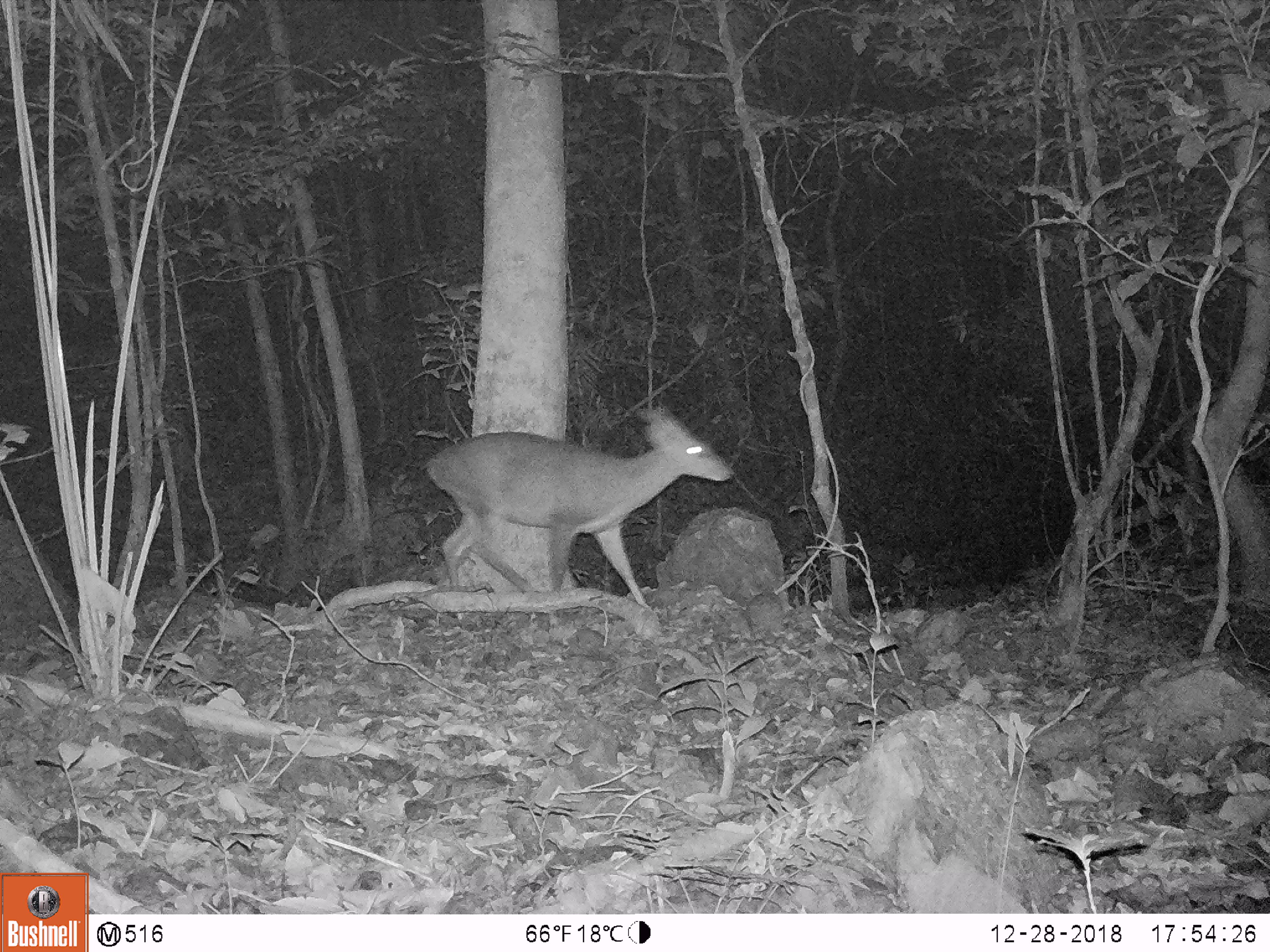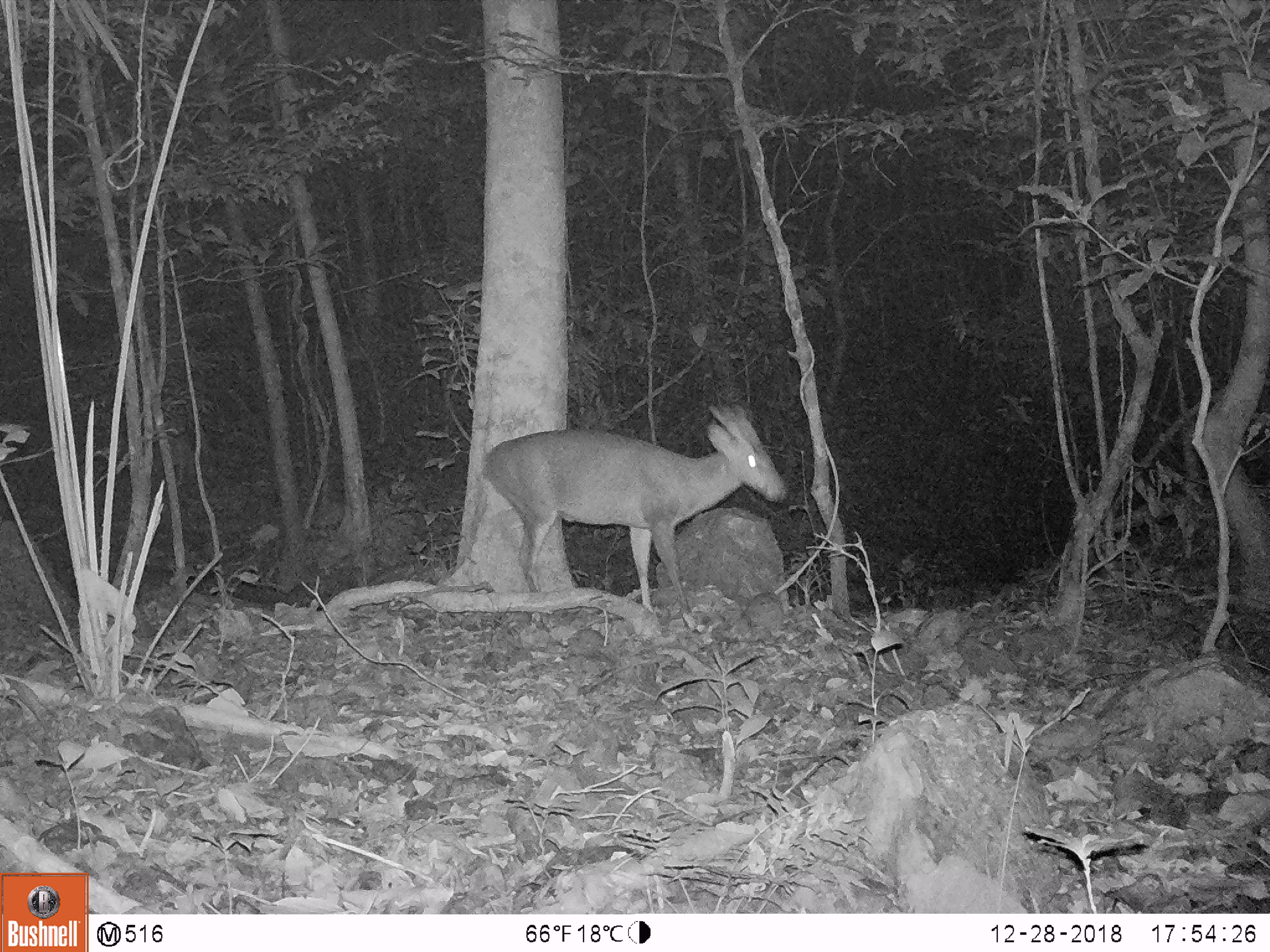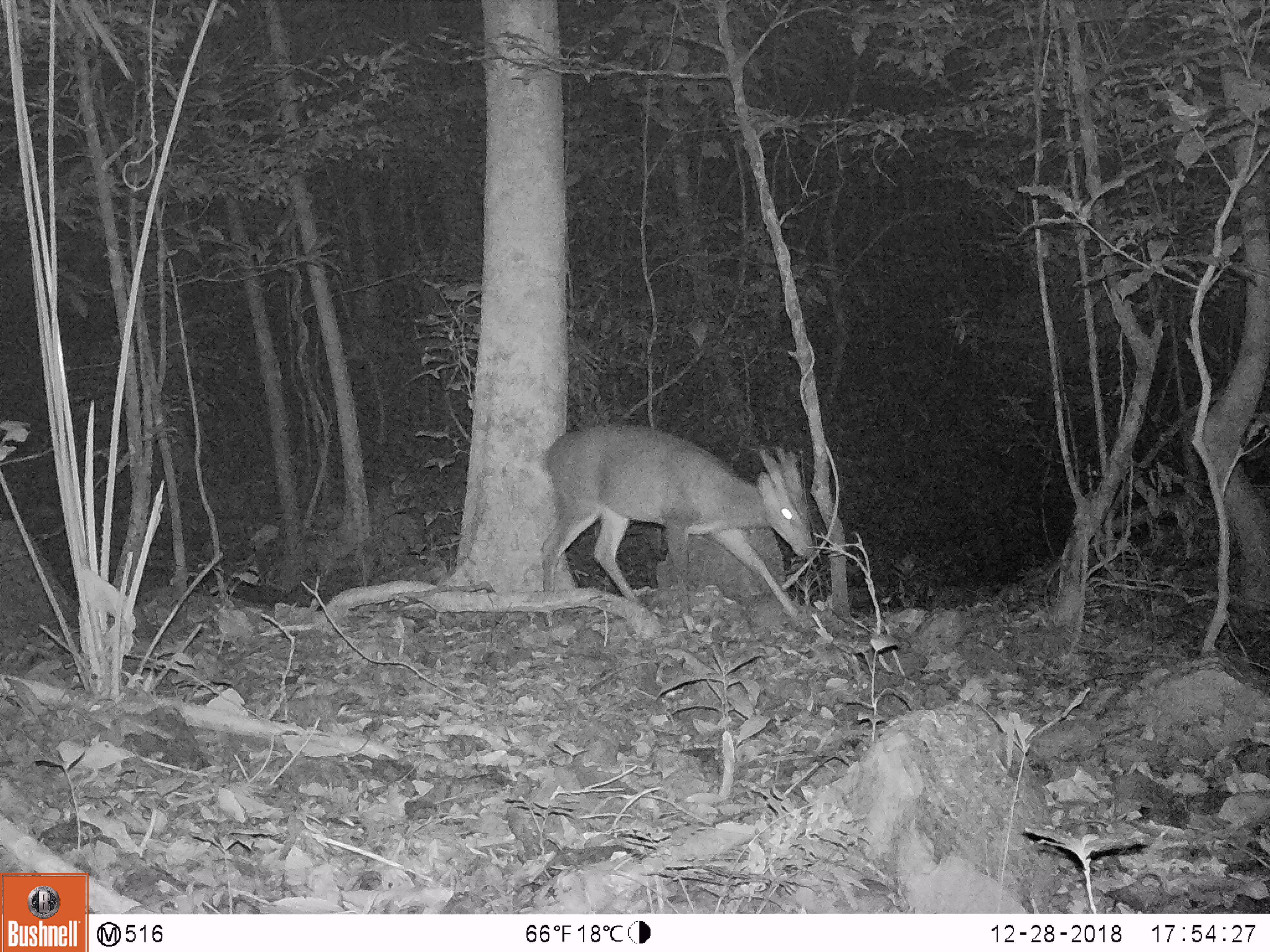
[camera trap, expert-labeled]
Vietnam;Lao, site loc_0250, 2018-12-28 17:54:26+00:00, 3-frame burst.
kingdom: Animalia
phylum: Chordata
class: Mammalia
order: Artiodactyla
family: Cervidae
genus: Muntiacus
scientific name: Muntiacus vuquangensis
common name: large-antlered muntjac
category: large antlered muntjac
Large antlered muntjac (large-antlered muntjac) (Muntiacus vuquangensis). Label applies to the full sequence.